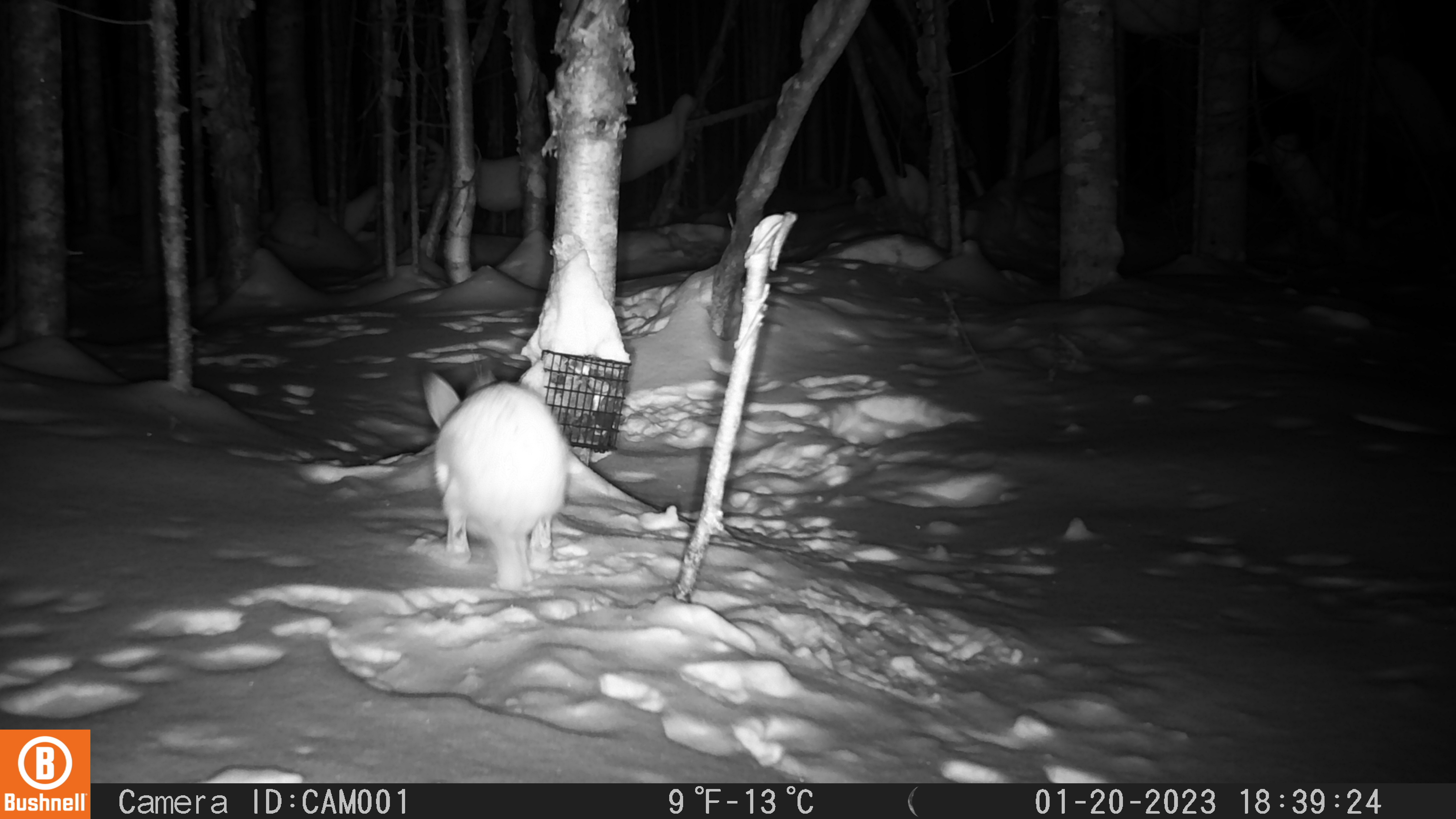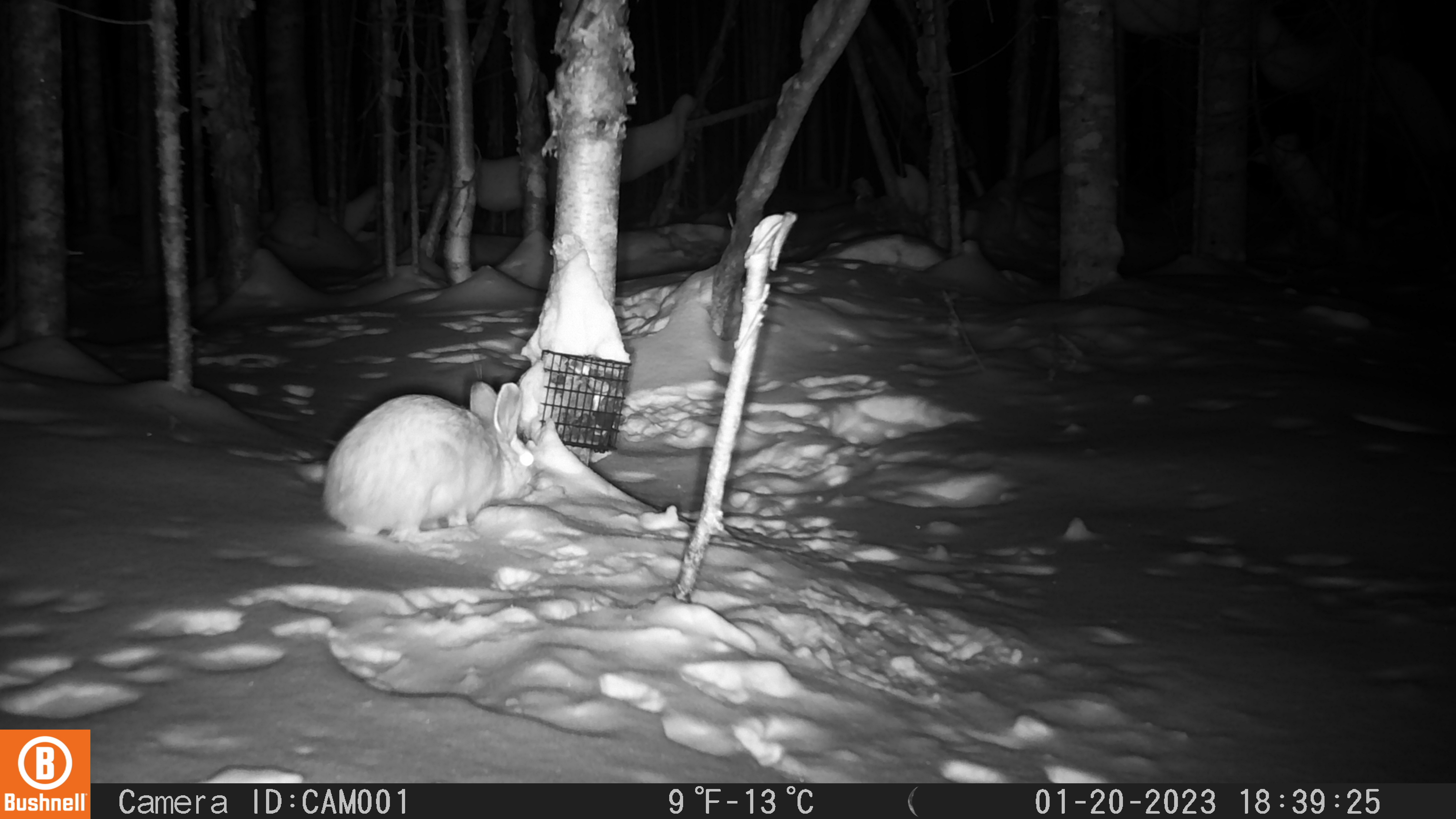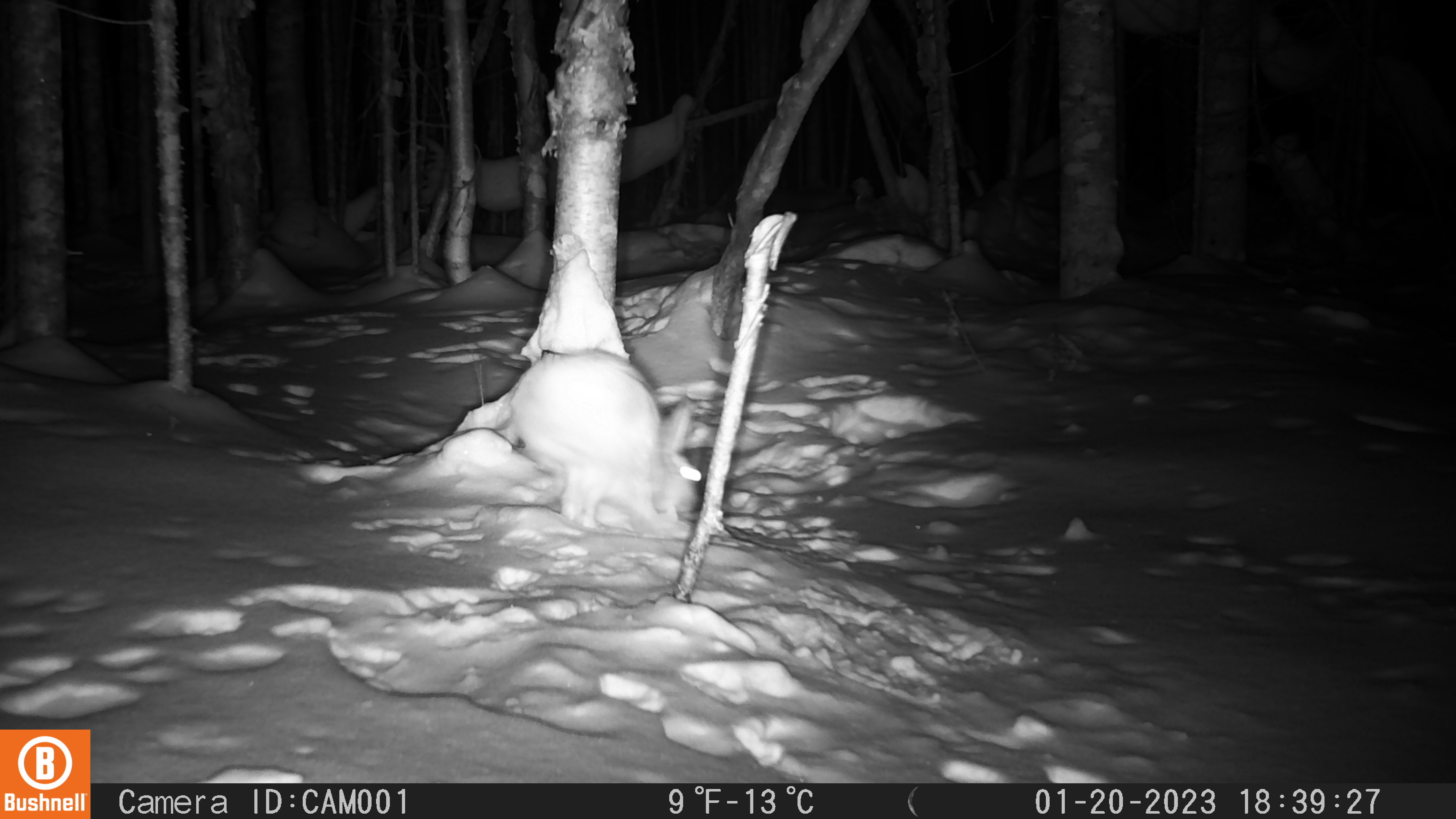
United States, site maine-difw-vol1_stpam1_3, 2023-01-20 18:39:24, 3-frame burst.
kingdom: Animalia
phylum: Chordata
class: Mammalia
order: Lagomorpha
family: Leporidae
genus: Lepus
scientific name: Lepus americanus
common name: snowshoe hare